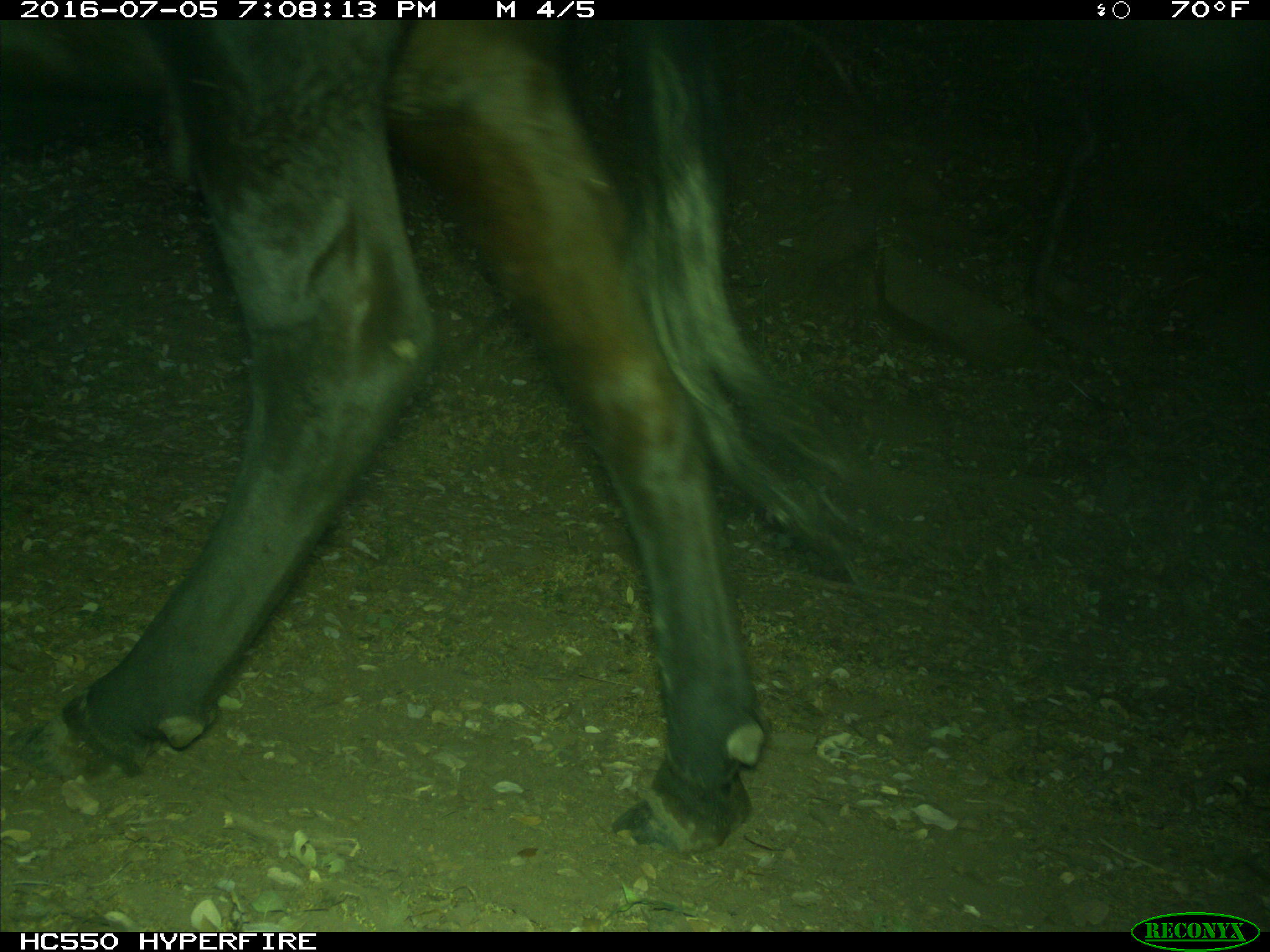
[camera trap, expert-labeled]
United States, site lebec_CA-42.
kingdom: Animalia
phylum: Chordata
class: Mammalia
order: Artiodactyla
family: Bovidae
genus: Bos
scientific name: Bos taurus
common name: domestic cow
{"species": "Bos taurus (domestic cow)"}